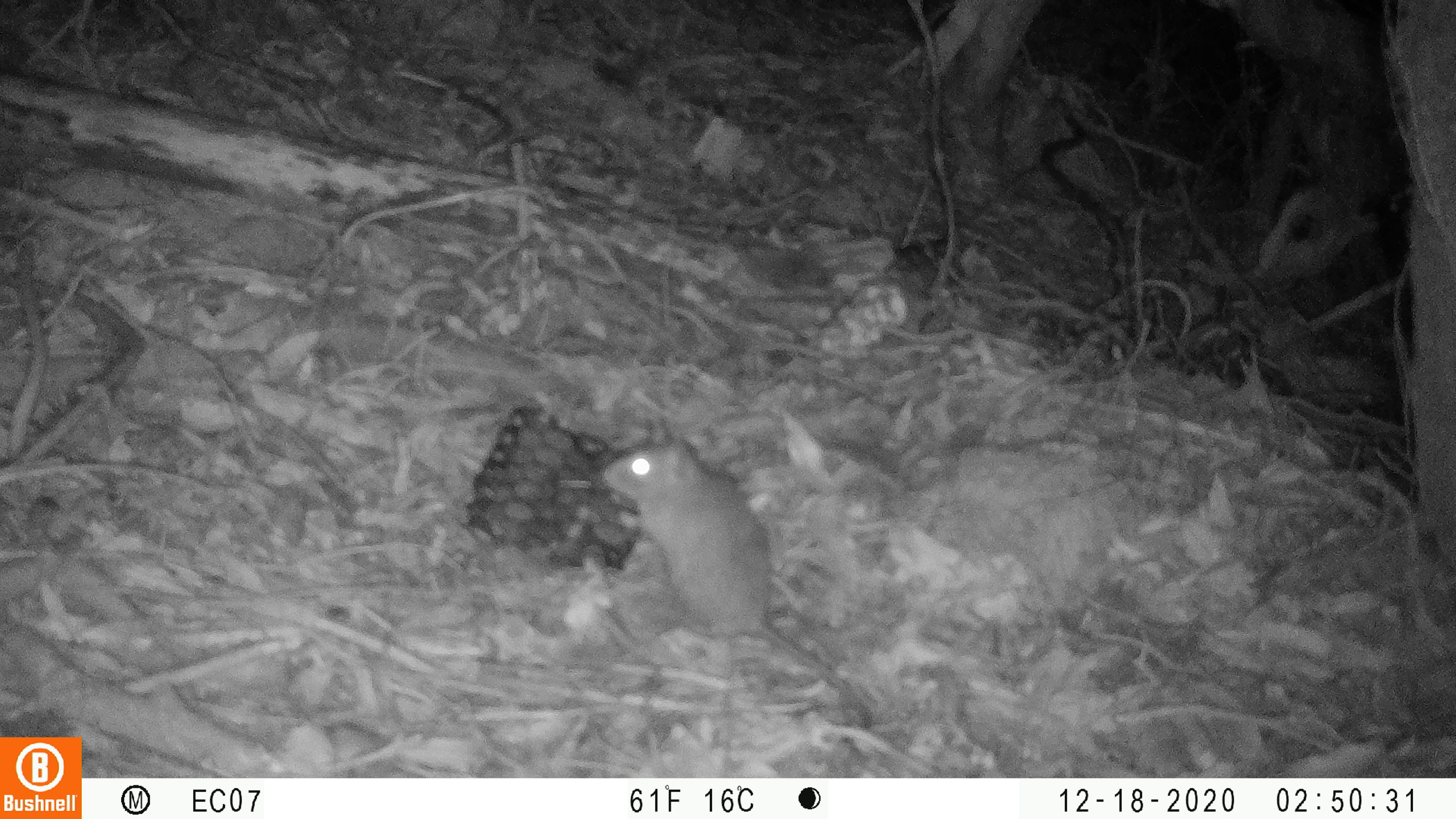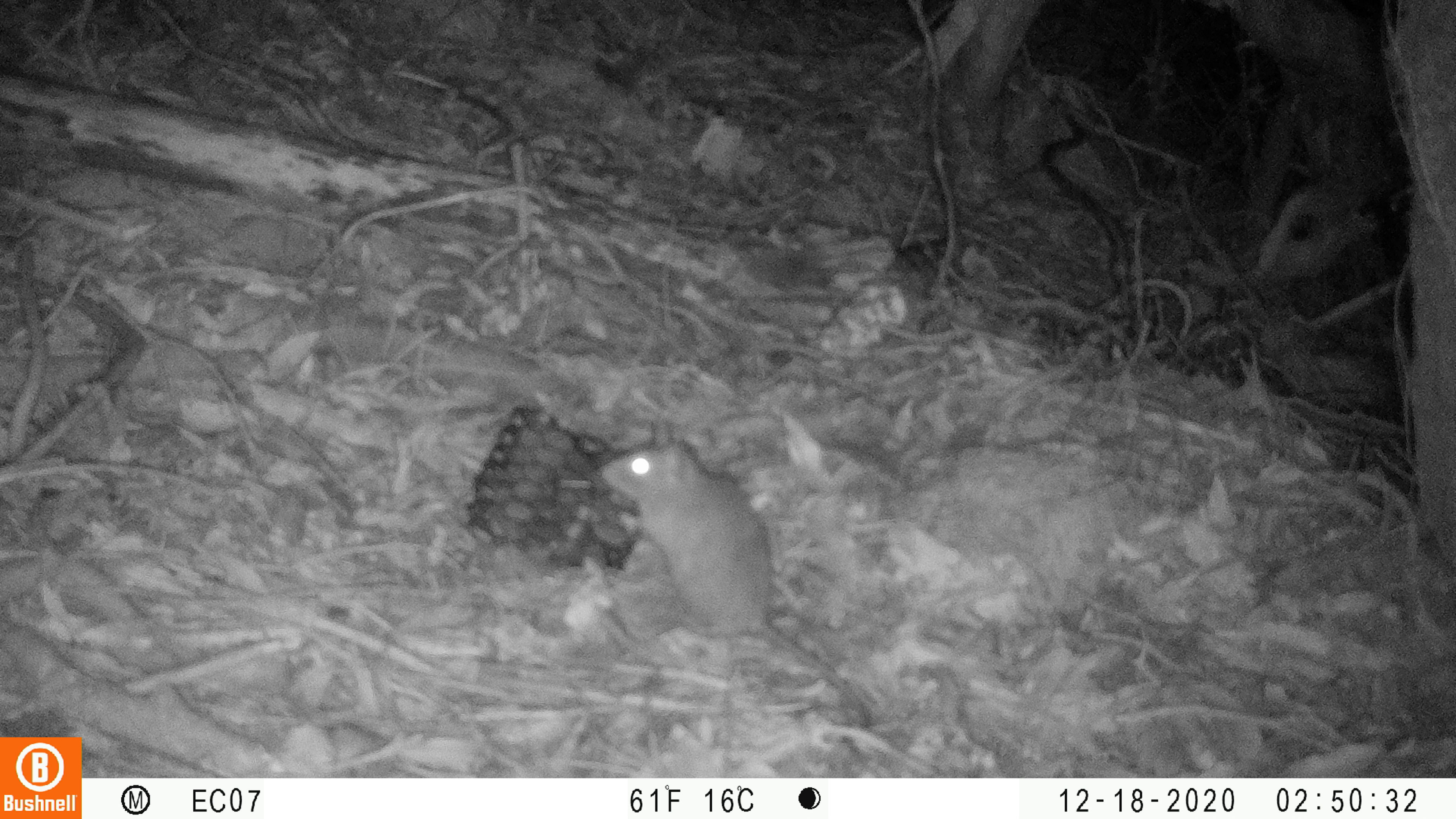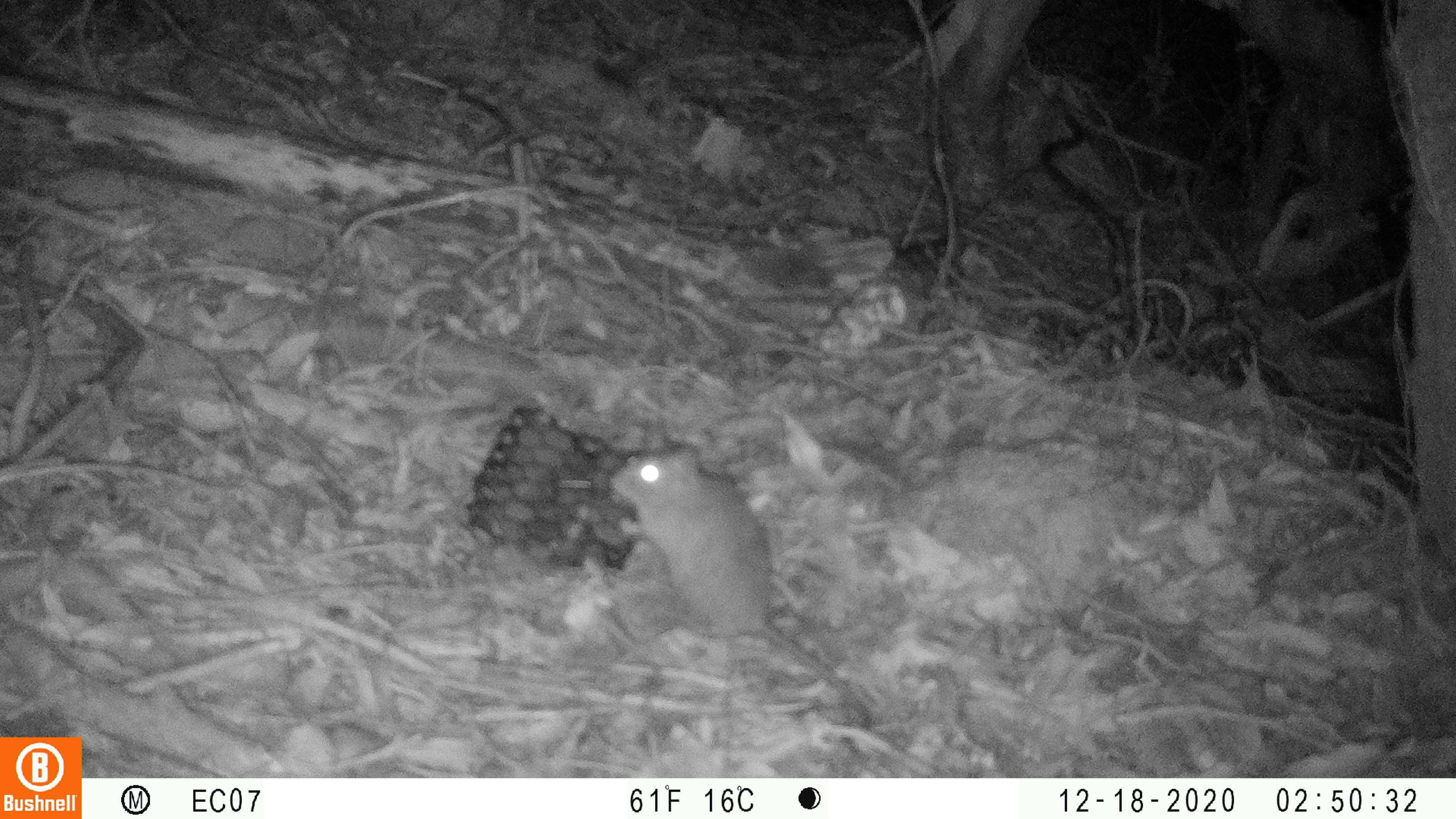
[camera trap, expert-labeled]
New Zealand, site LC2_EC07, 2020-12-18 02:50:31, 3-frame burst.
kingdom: Animalia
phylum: Chordata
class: Mammalia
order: Rodentia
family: Muridae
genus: Rattus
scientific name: Rattus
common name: rat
Rat (Rattus).